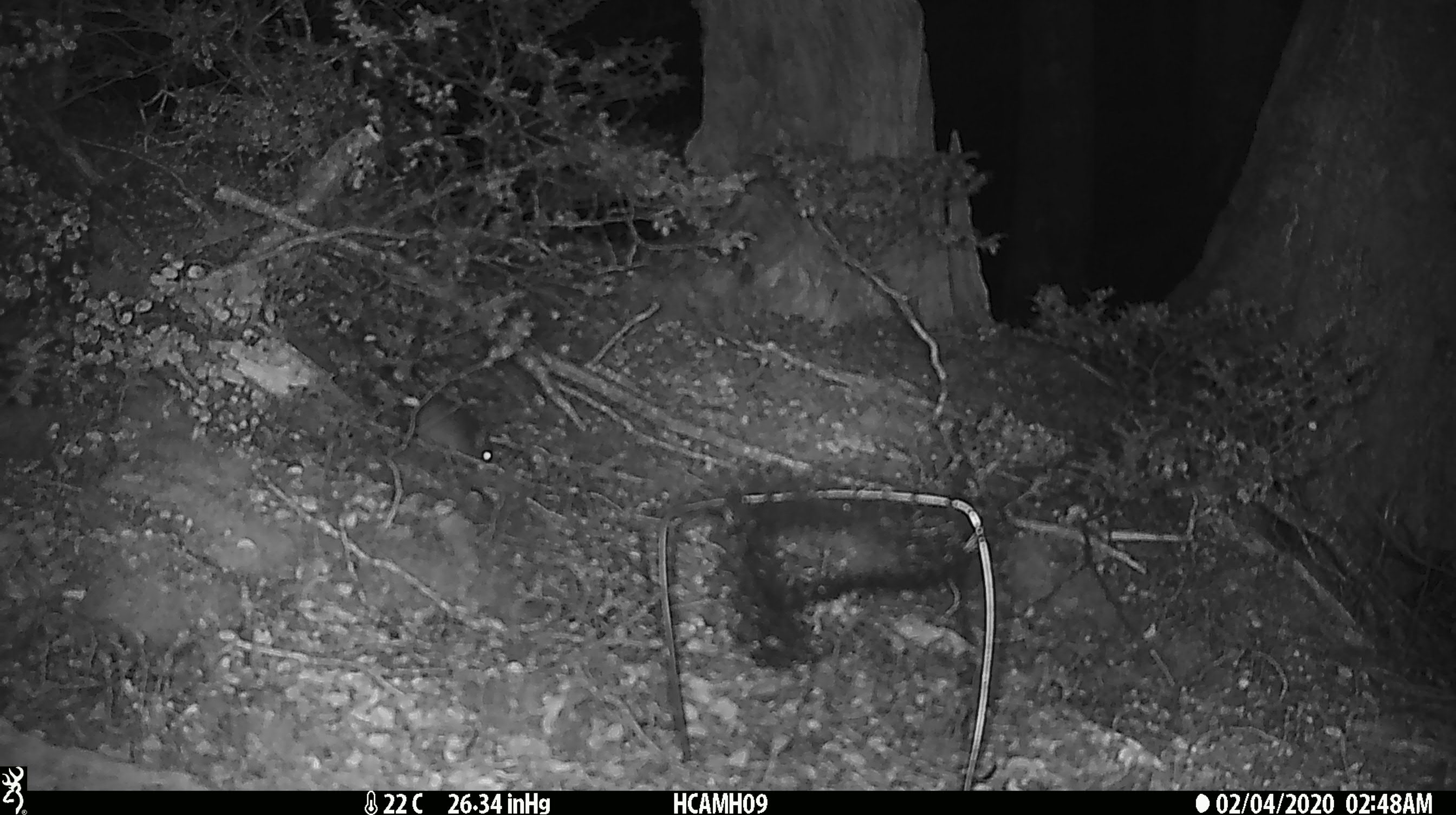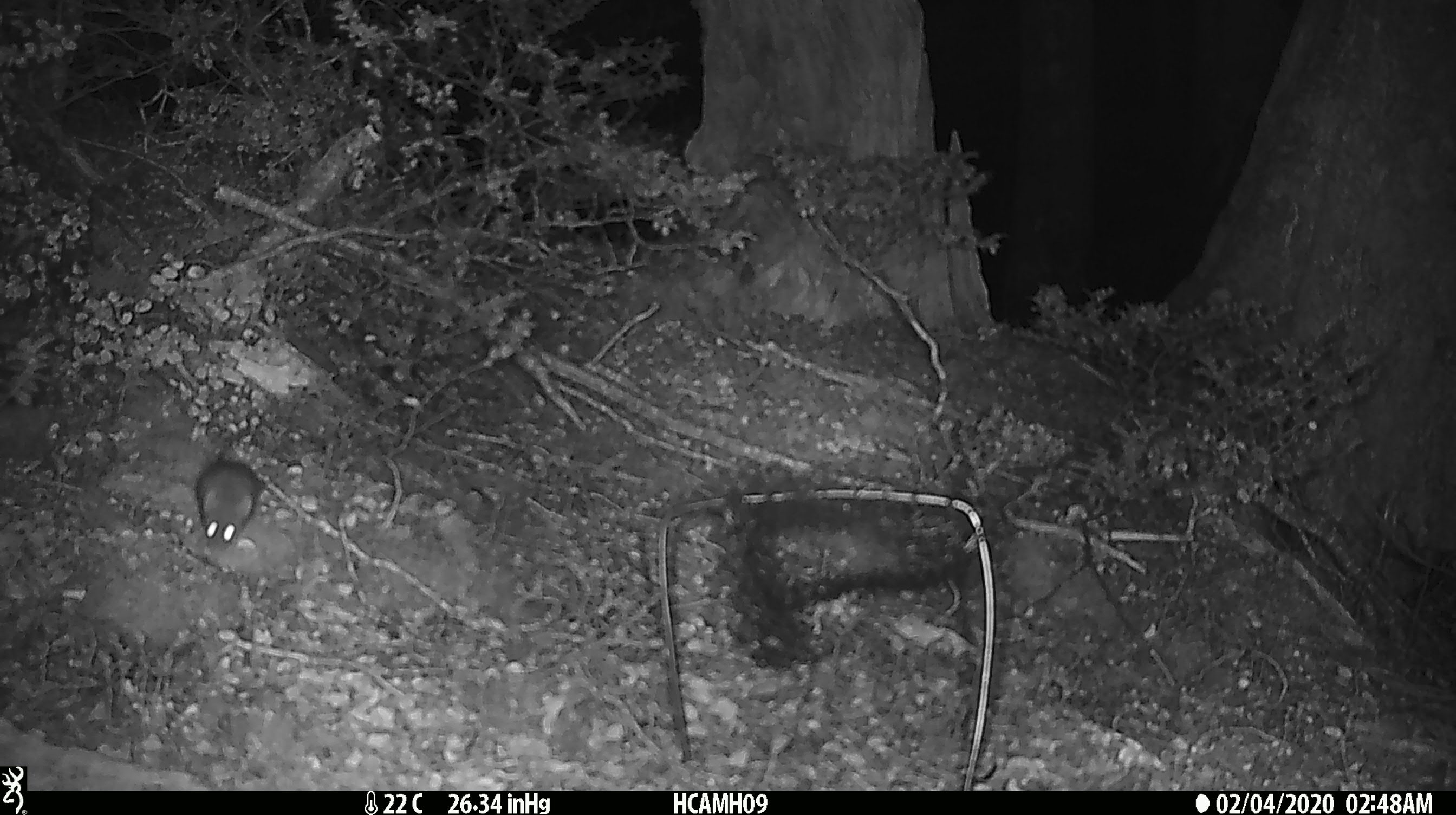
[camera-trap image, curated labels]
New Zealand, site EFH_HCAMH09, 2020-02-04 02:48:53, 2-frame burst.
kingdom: Animalia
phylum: Chordata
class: Mammalia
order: Rodentia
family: Muridae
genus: Mus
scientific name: Mus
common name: mouse